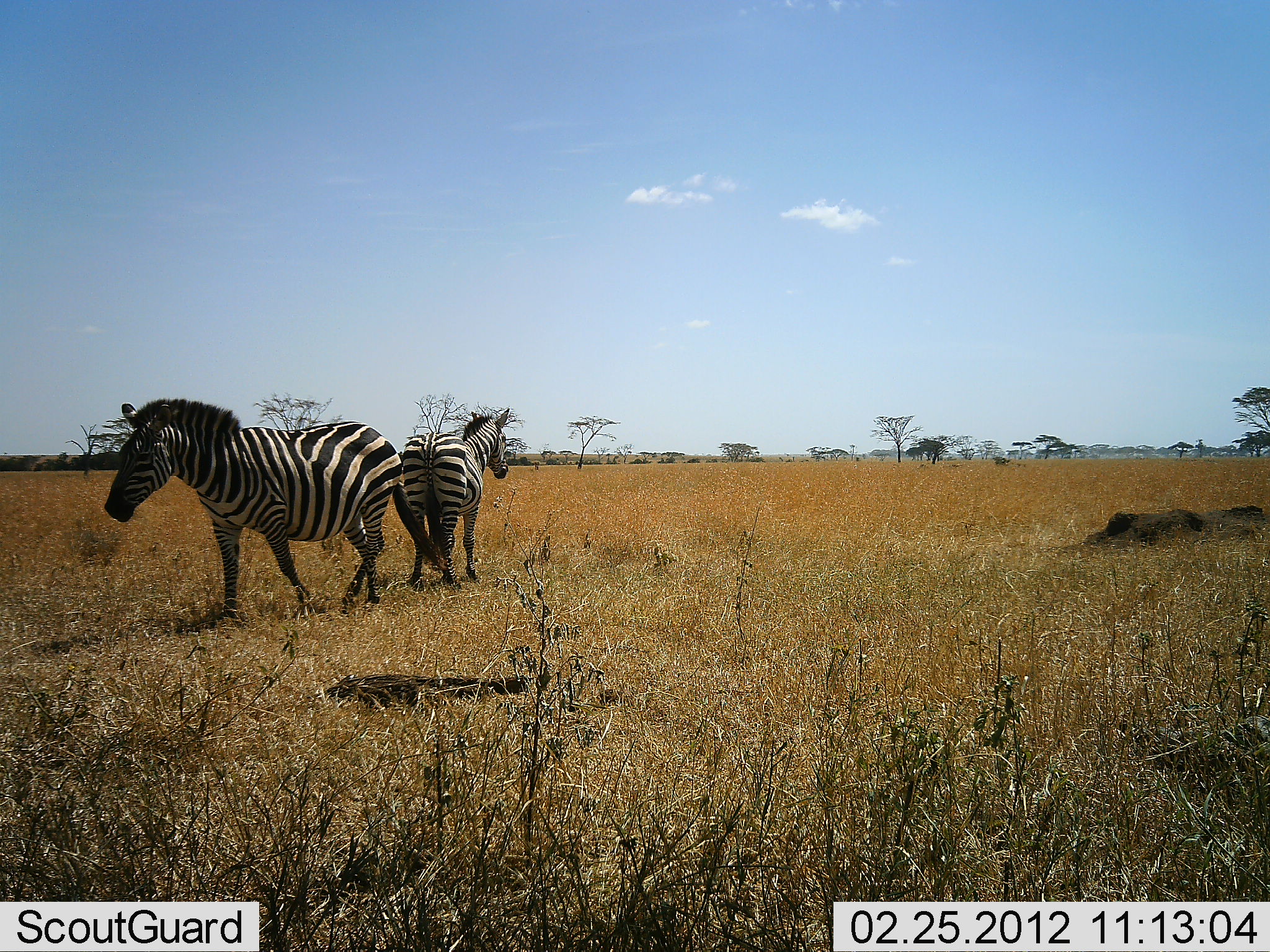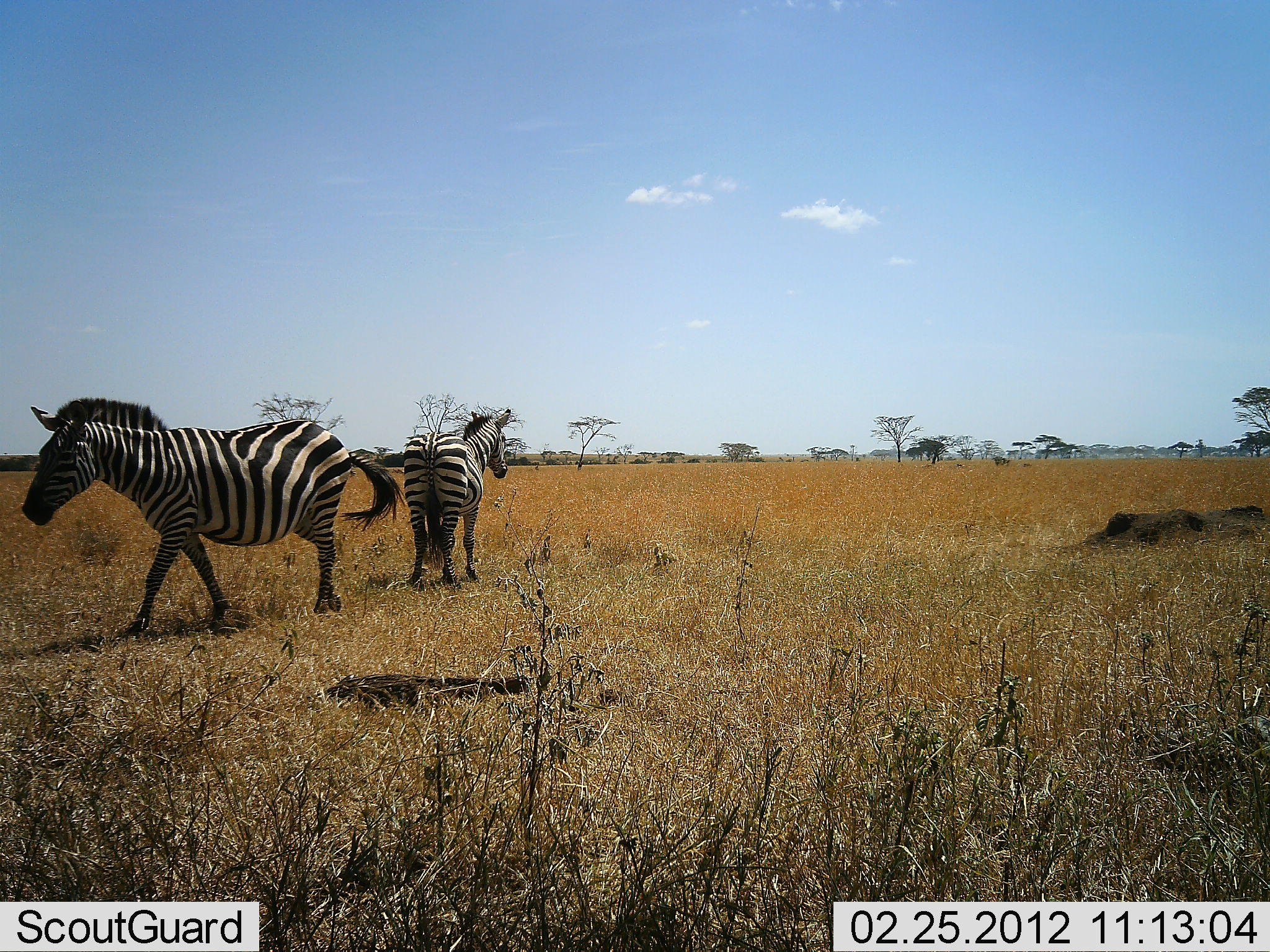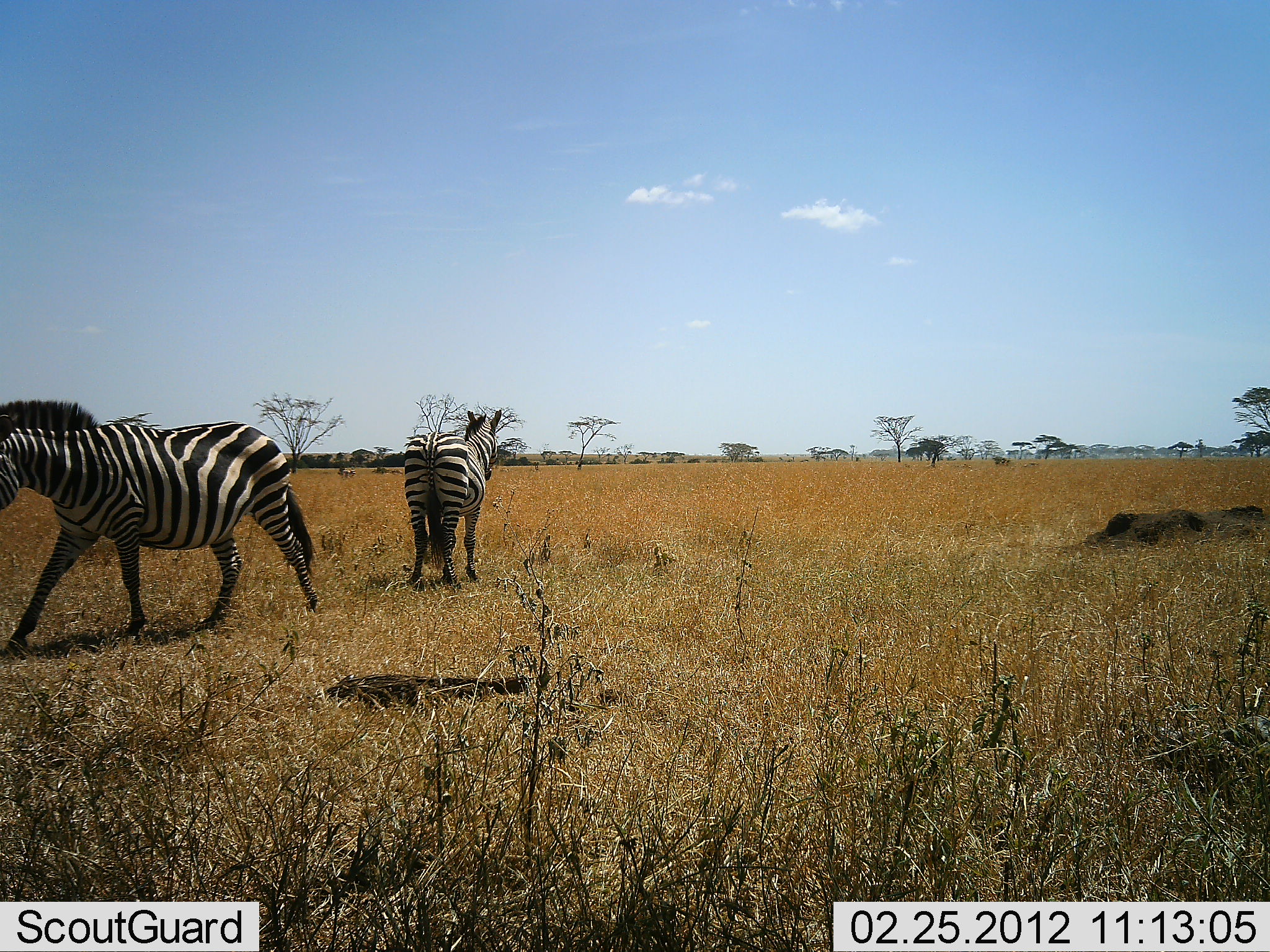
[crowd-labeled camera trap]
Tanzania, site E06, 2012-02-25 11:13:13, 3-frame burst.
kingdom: Animalia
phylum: Chordata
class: Mammalia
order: Perissodactyla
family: Equidae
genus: Equus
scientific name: Equus quagga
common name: plains zebra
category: zebra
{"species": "zebra (plains zebra) (Equus quagga)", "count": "2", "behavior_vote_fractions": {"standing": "87%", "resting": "0%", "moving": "93%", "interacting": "0%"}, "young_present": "0%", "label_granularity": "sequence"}